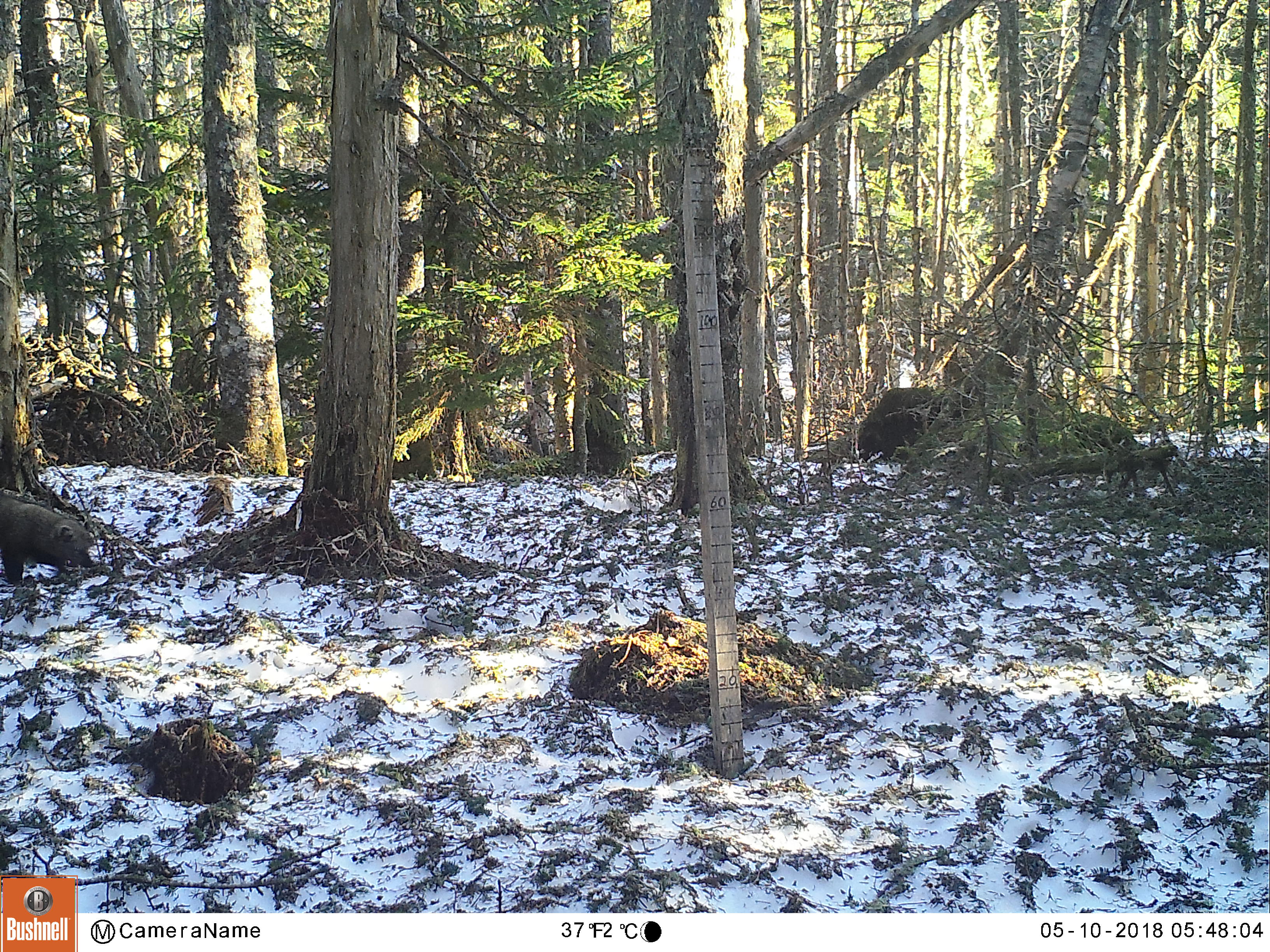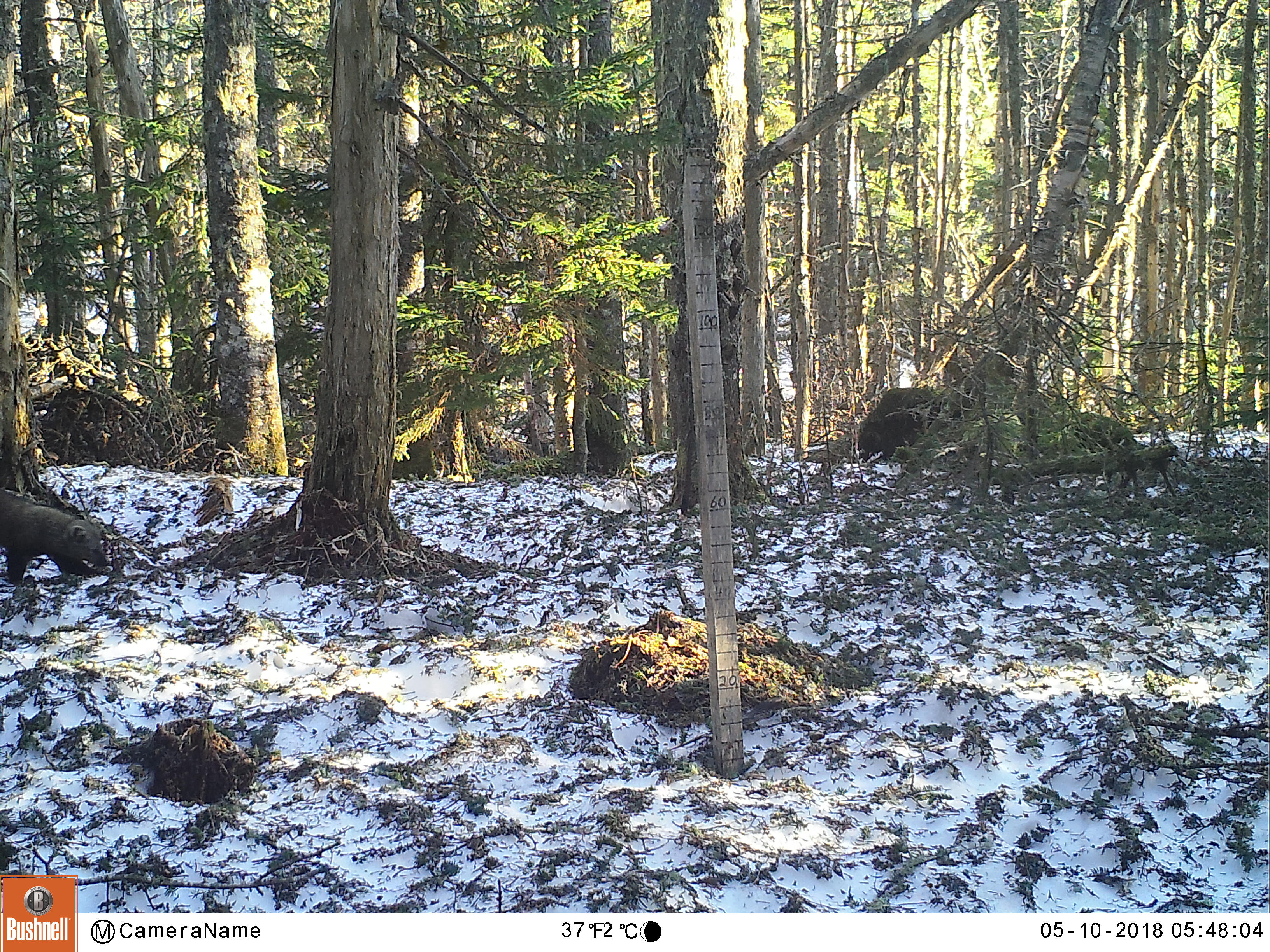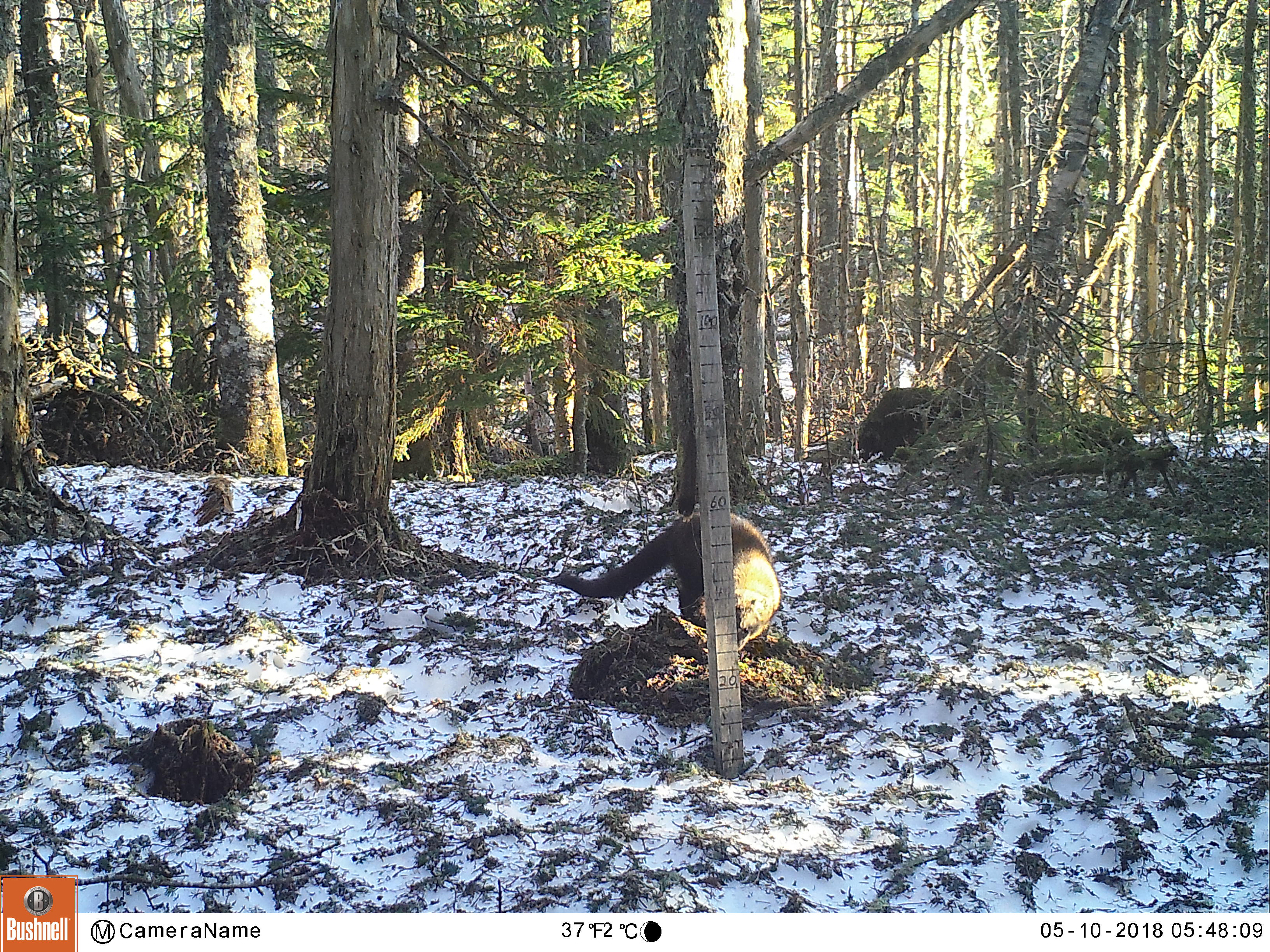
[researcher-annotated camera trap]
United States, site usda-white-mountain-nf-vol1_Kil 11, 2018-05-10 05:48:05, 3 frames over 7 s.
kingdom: Animalia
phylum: Chordata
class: Mammalia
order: Carnivora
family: Mustelidae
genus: Pekania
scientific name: Pekania pennanti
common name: fisher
Fisher (Pekania pennanti).